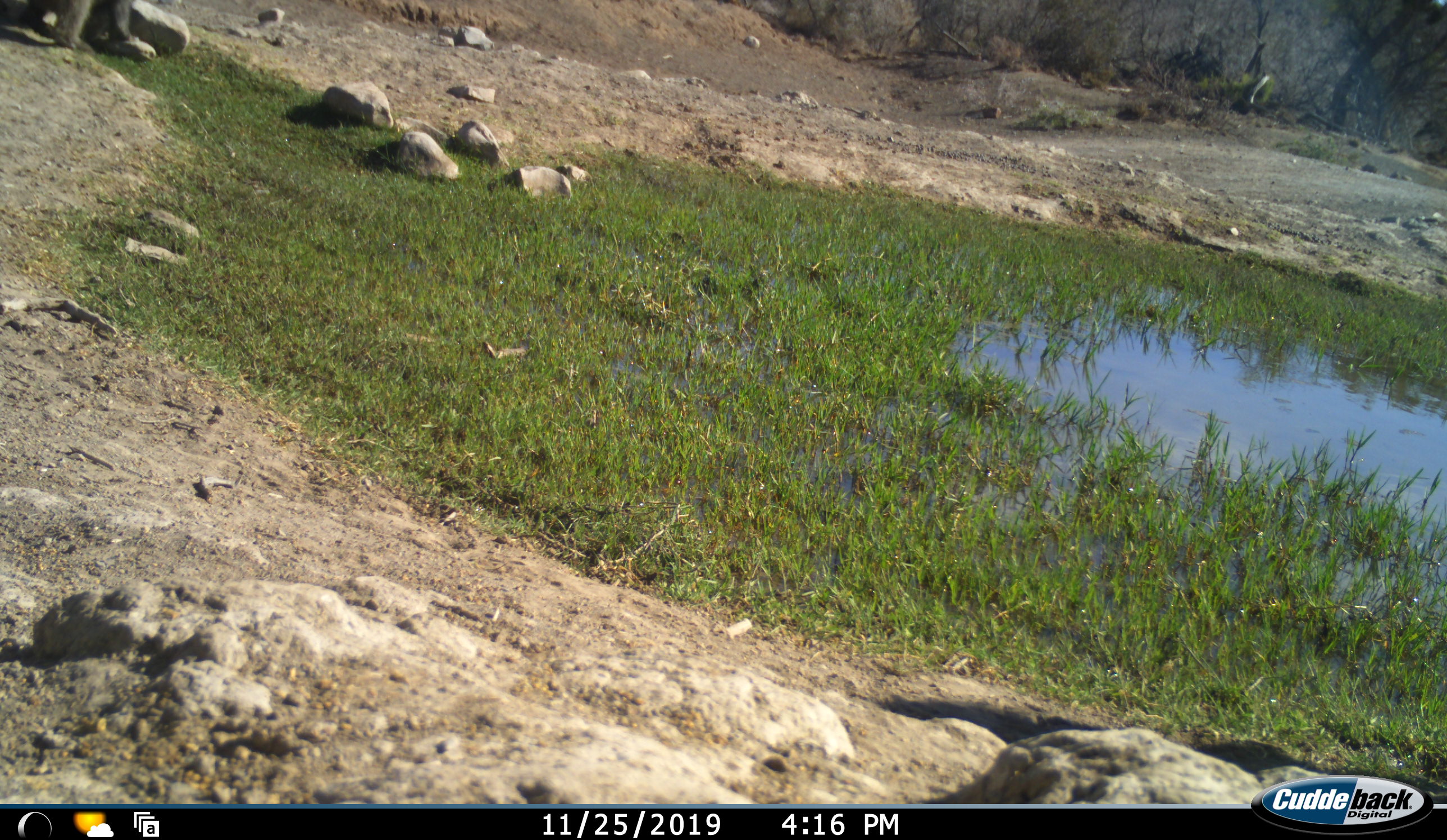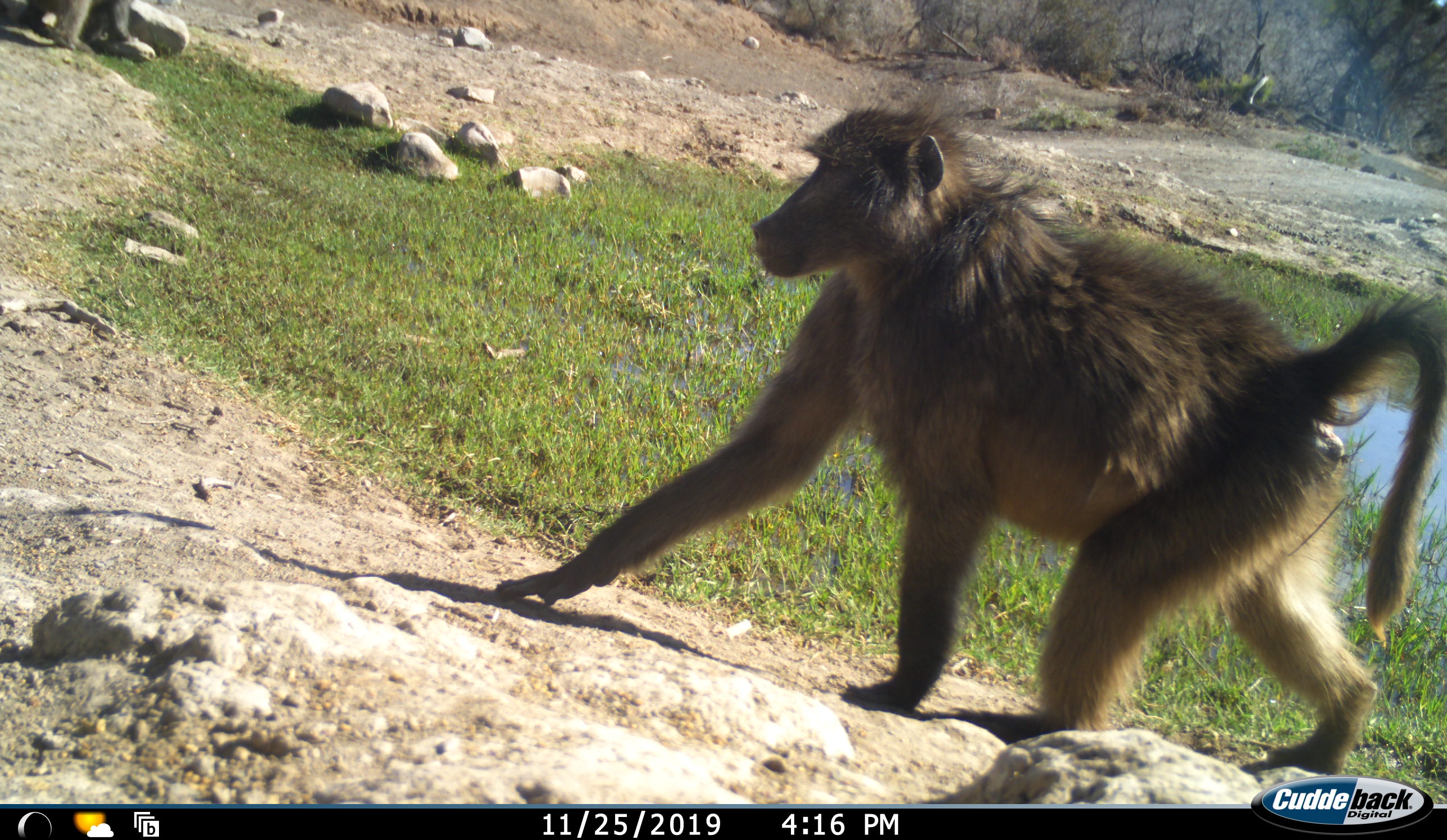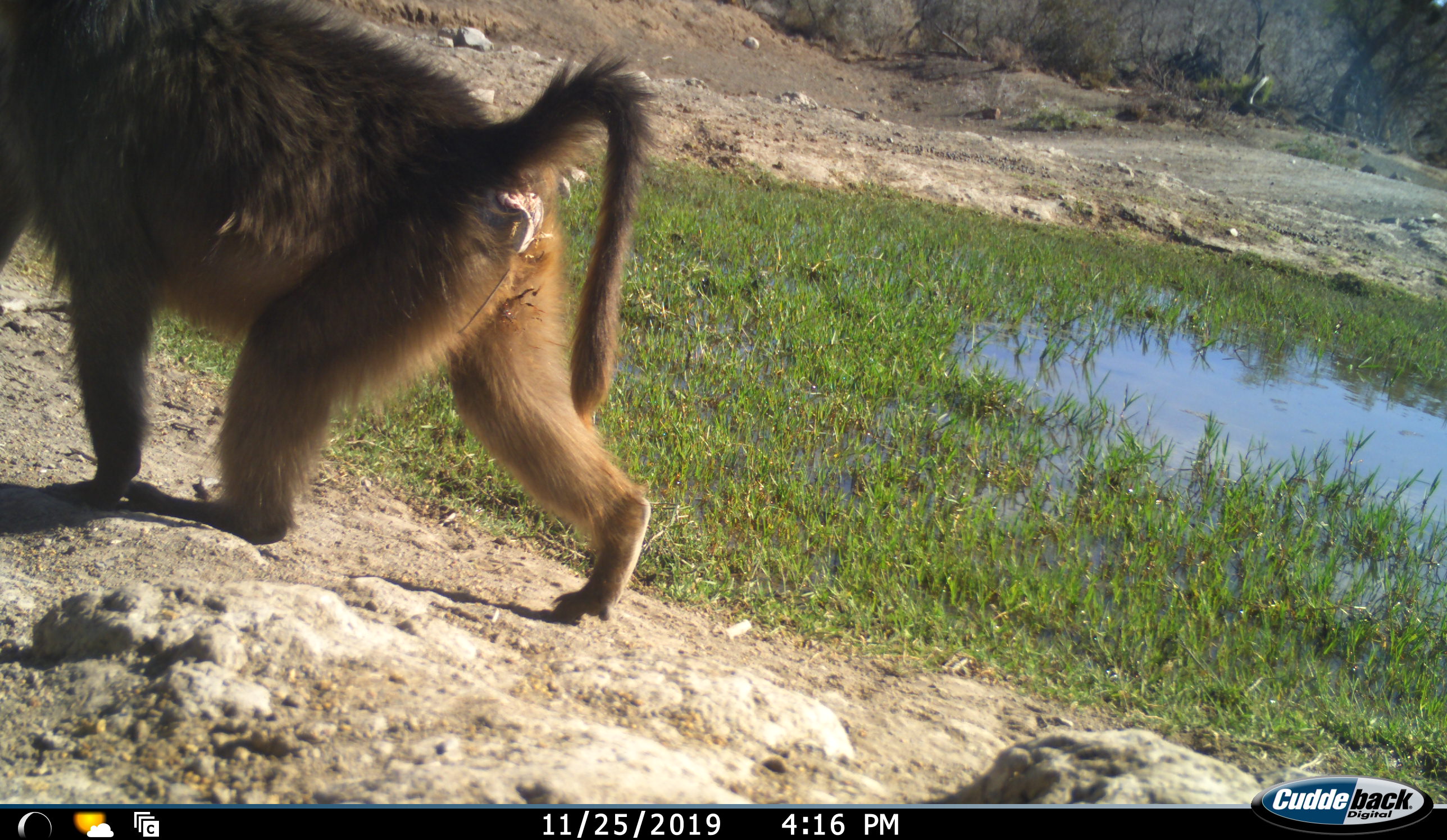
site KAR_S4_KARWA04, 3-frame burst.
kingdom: Animalia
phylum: Chordata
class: Mammalia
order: Primates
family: Cercopithecidae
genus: Papio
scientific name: Papio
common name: baboon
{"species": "baboon (Papio)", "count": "1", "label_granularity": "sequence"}